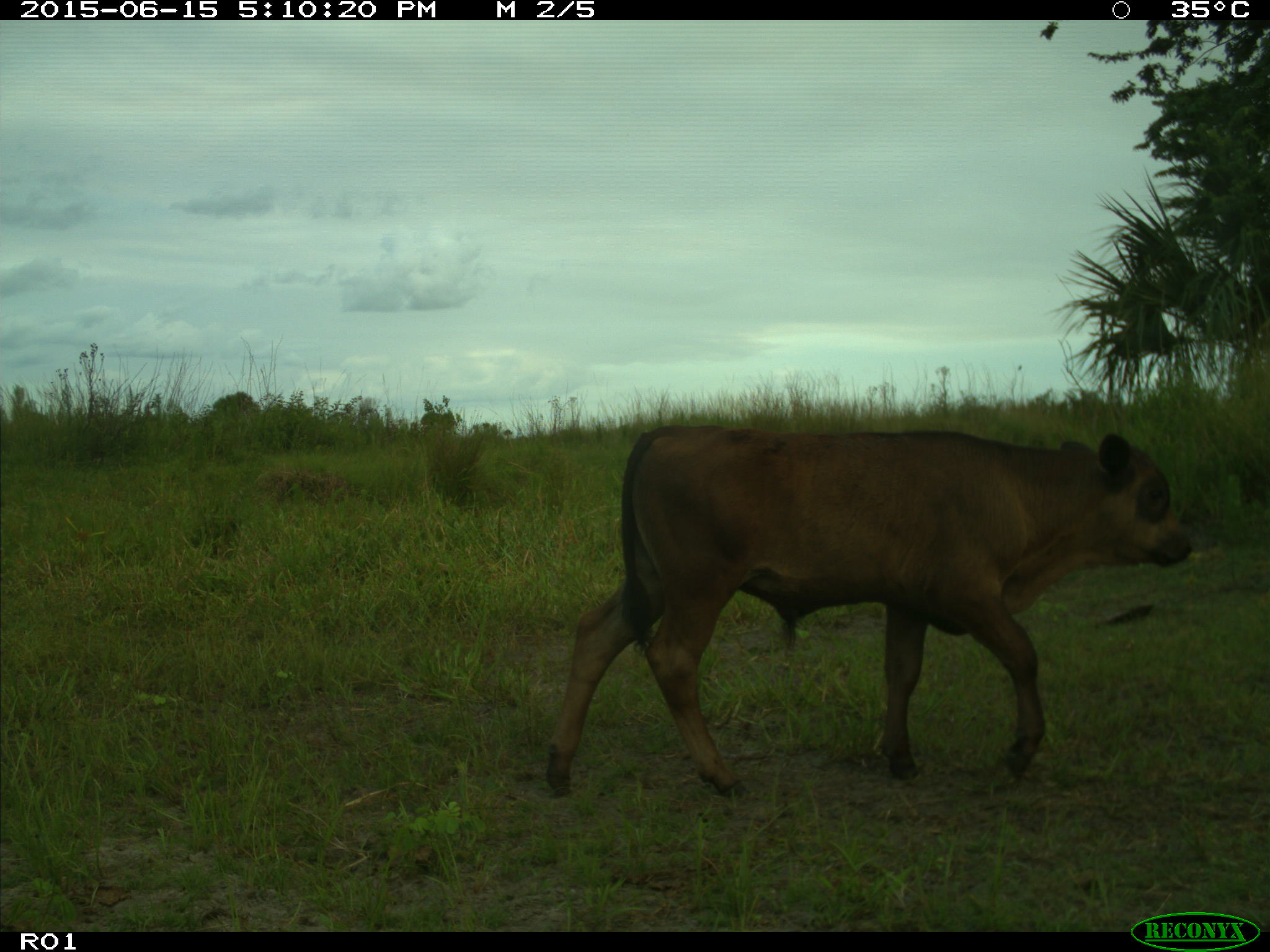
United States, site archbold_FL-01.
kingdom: Animalia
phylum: Chordata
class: Mammalia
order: Artiodactyla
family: Bovidae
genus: Bos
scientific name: Bos taurus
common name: domestic cow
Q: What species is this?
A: Bos taurus (domestic cow).